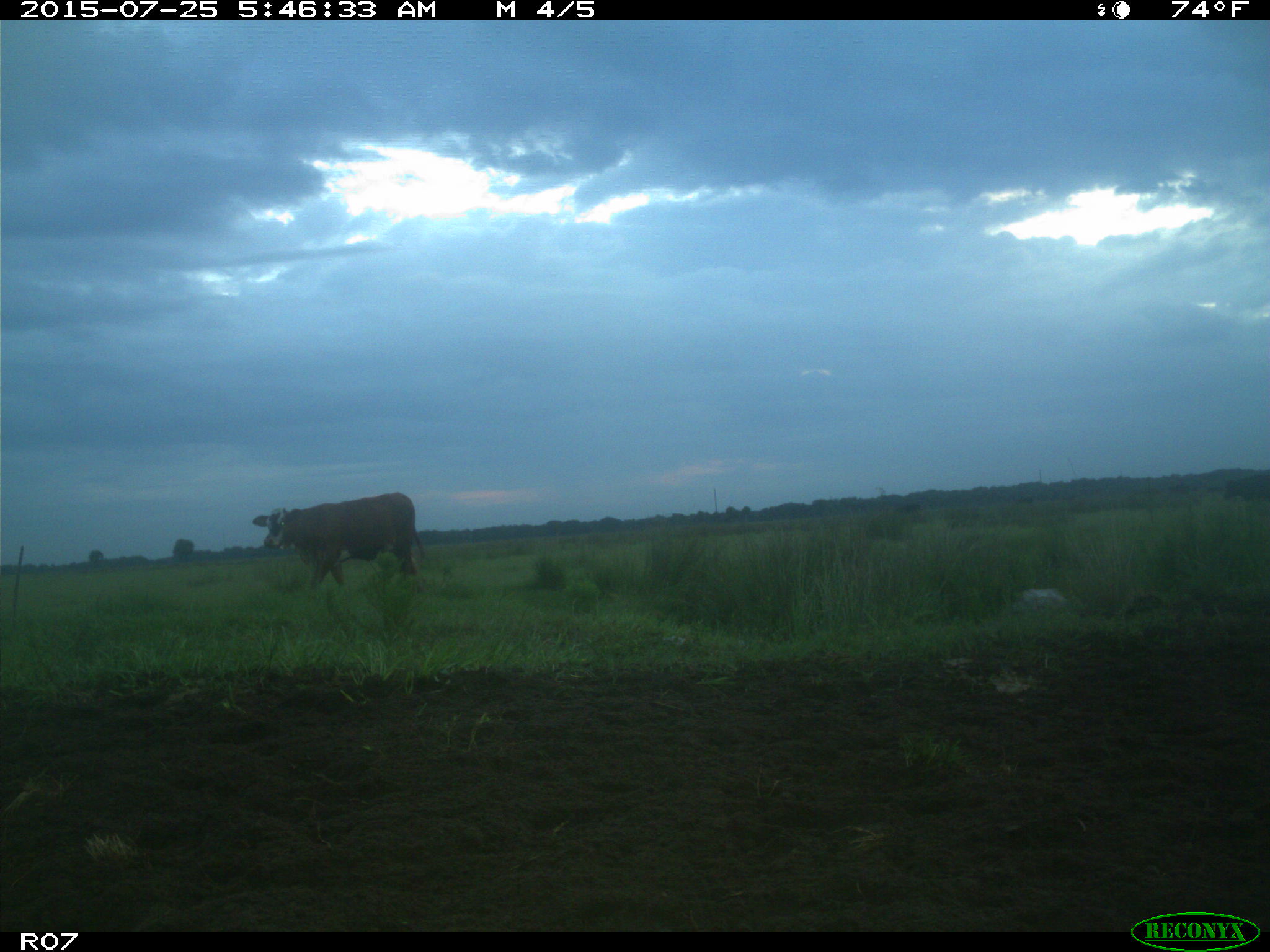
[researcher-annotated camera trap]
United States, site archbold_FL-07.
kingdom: Animalia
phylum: Chordata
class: Mammalia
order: Artiodactyla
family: Bovidae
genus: Bos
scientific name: Bos taurus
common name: domestic cow